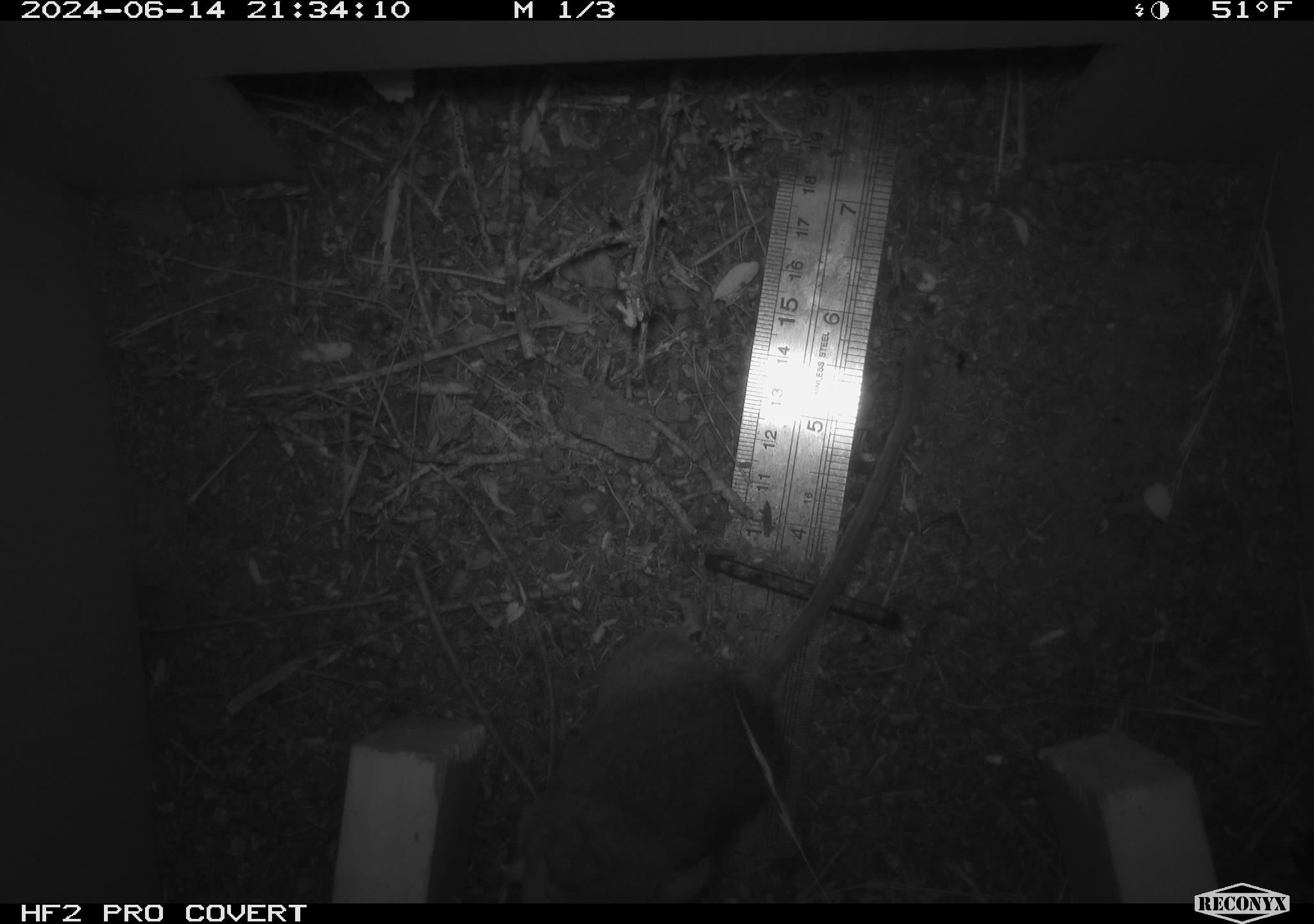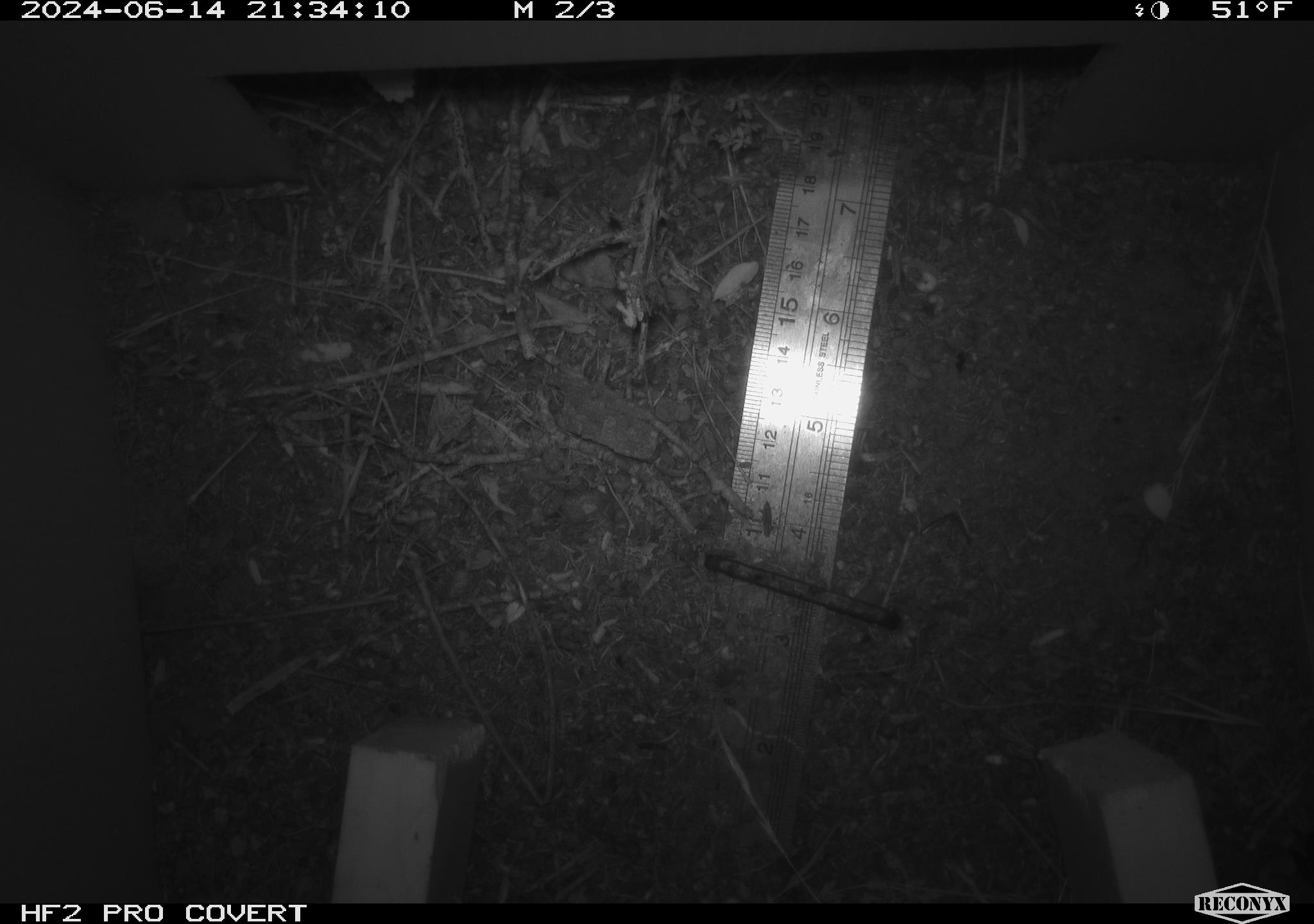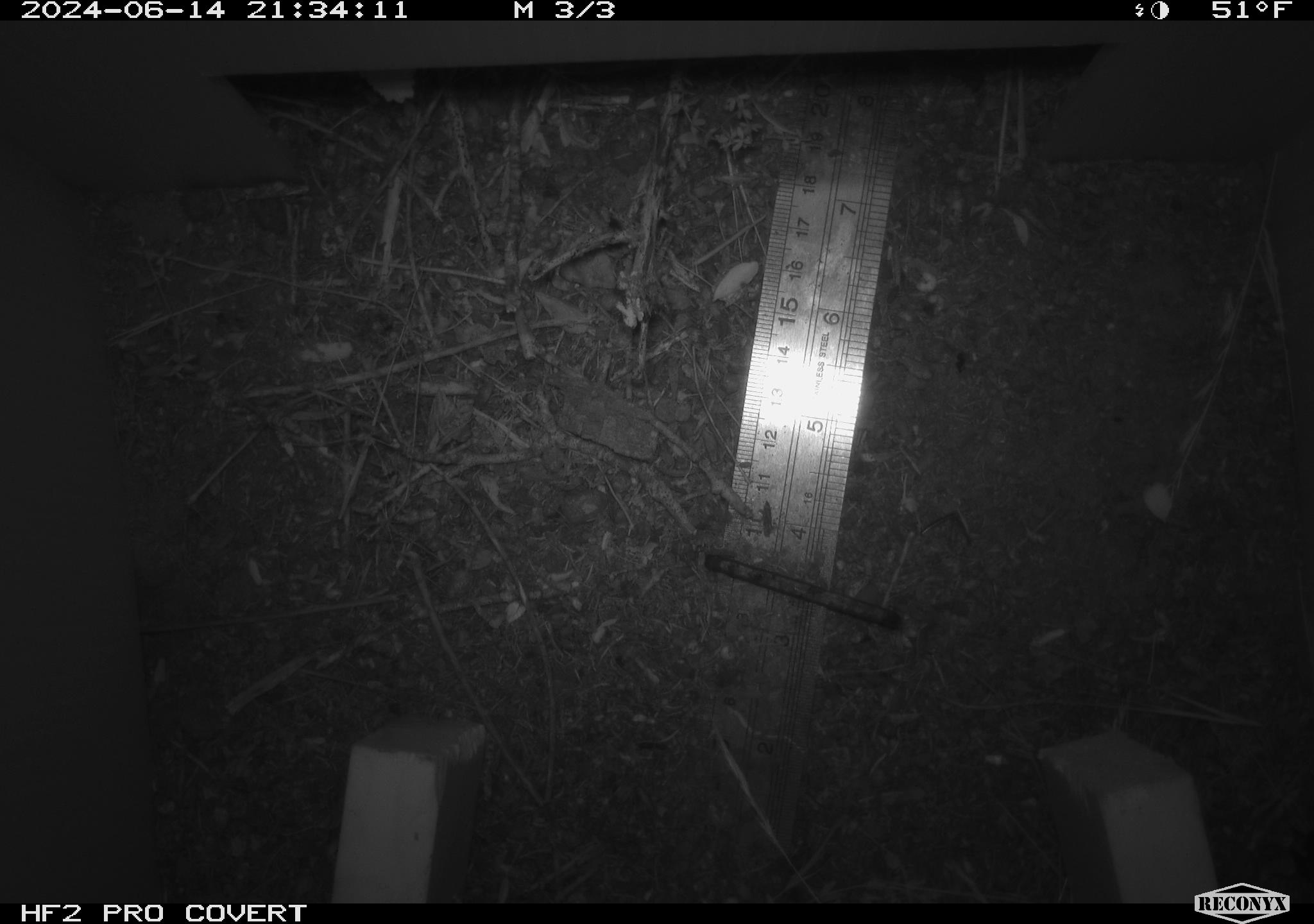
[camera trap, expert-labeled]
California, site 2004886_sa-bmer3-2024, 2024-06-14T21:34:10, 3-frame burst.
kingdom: Animalia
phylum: Chordata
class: Mammalia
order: Rodentia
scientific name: Rodentia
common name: mouse species